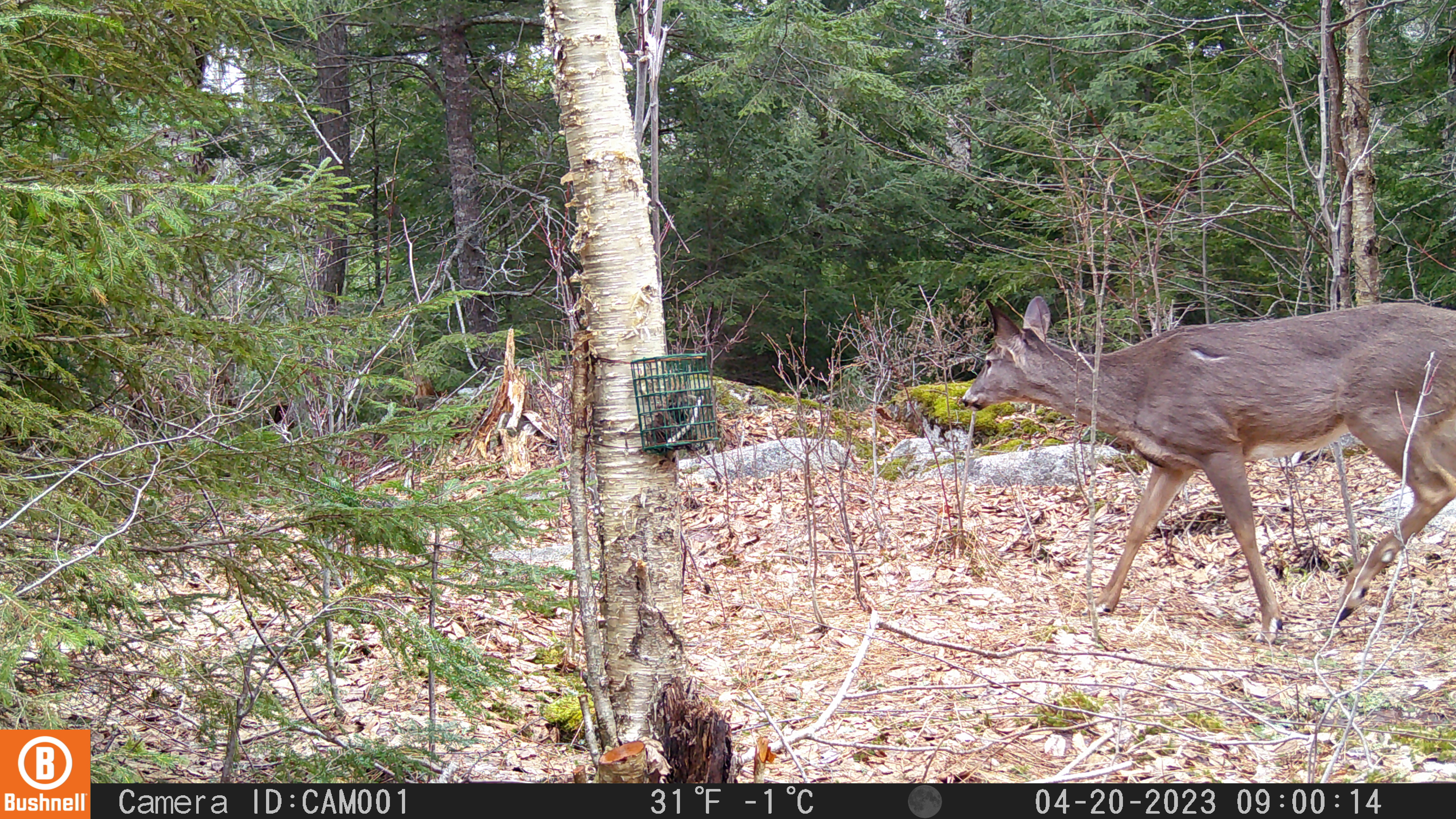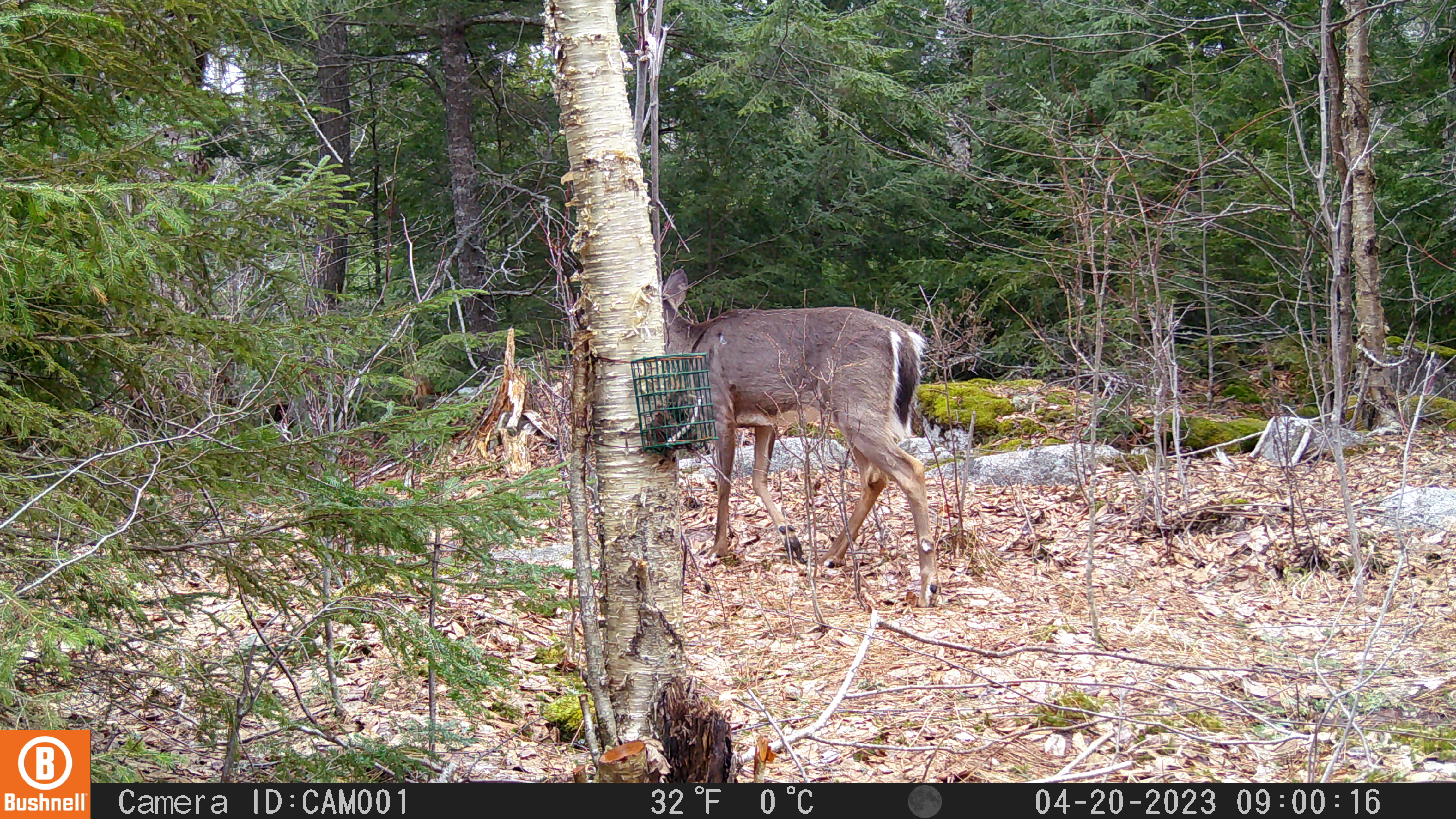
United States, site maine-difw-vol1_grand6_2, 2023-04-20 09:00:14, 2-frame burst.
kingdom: Animalia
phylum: Chordata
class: Mammalia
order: Artiodactyla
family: Cervidae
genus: Odocoileus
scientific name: Odocoileus virginianus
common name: white-tailed deer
White-tailed deer (Odocoileus virginianus).